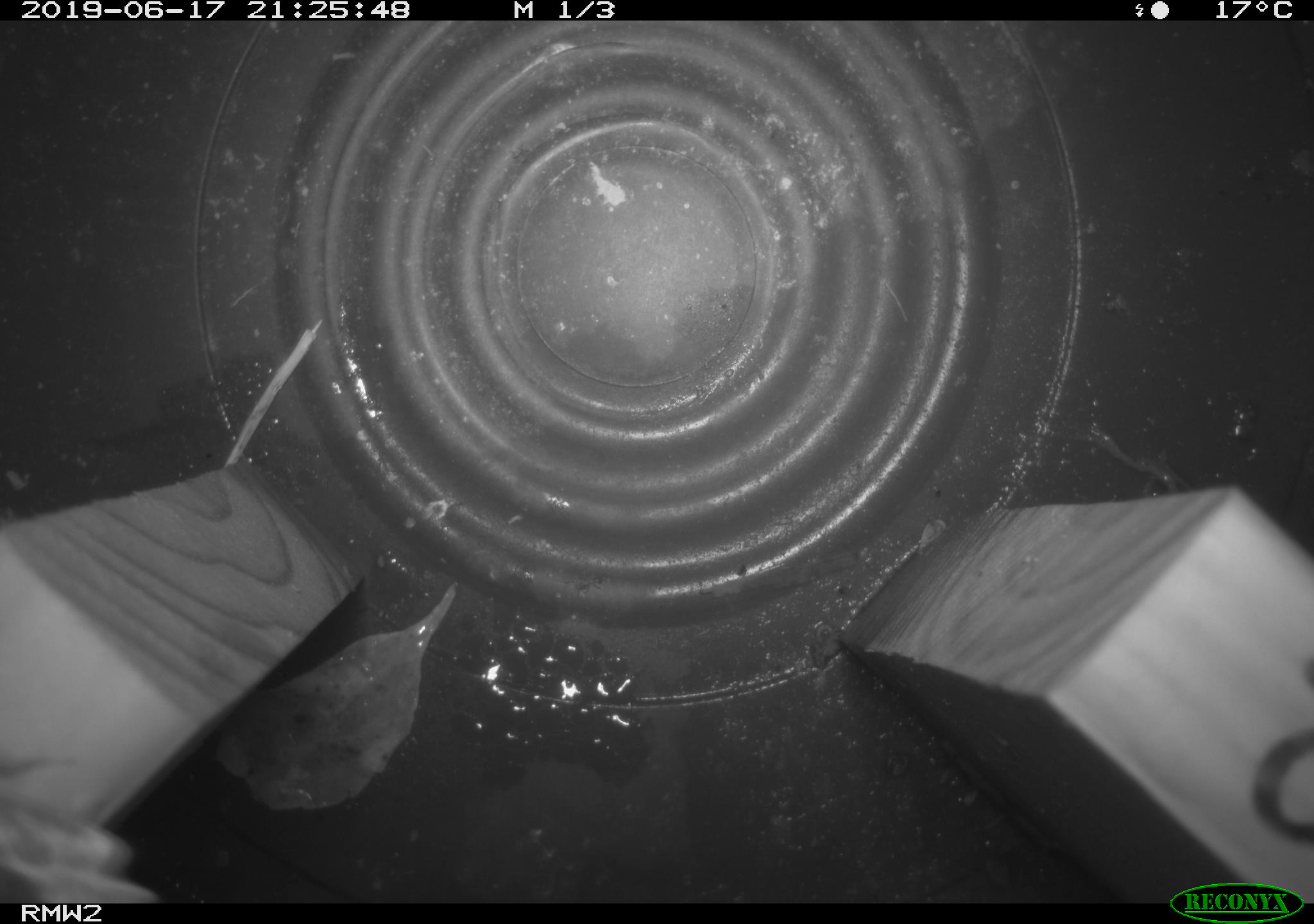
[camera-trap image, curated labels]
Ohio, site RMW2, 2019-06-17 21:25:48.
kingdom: Animalia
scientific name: Animalia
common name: animal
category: invertebrate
Invertebrate (animal) (Animalia).